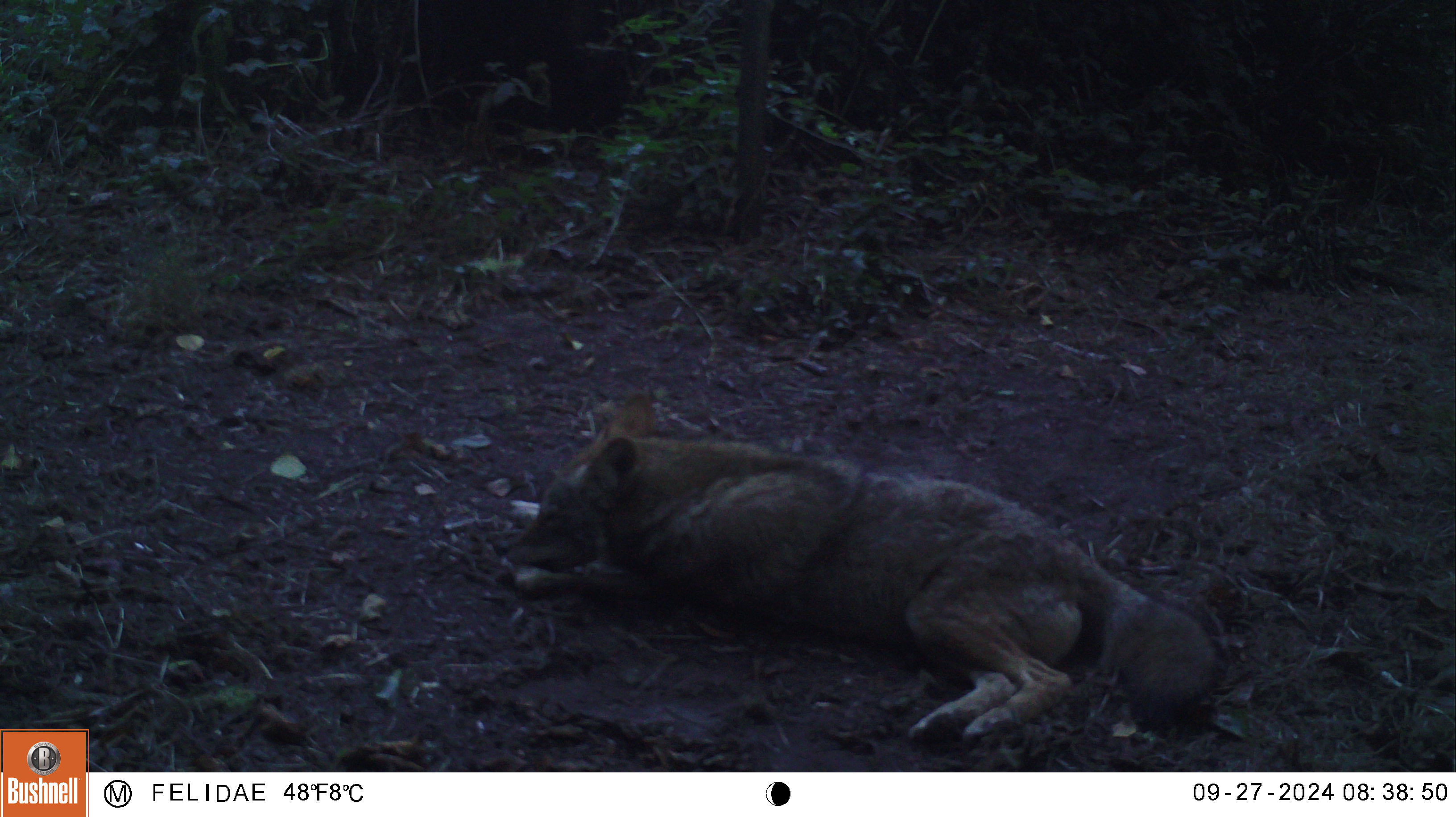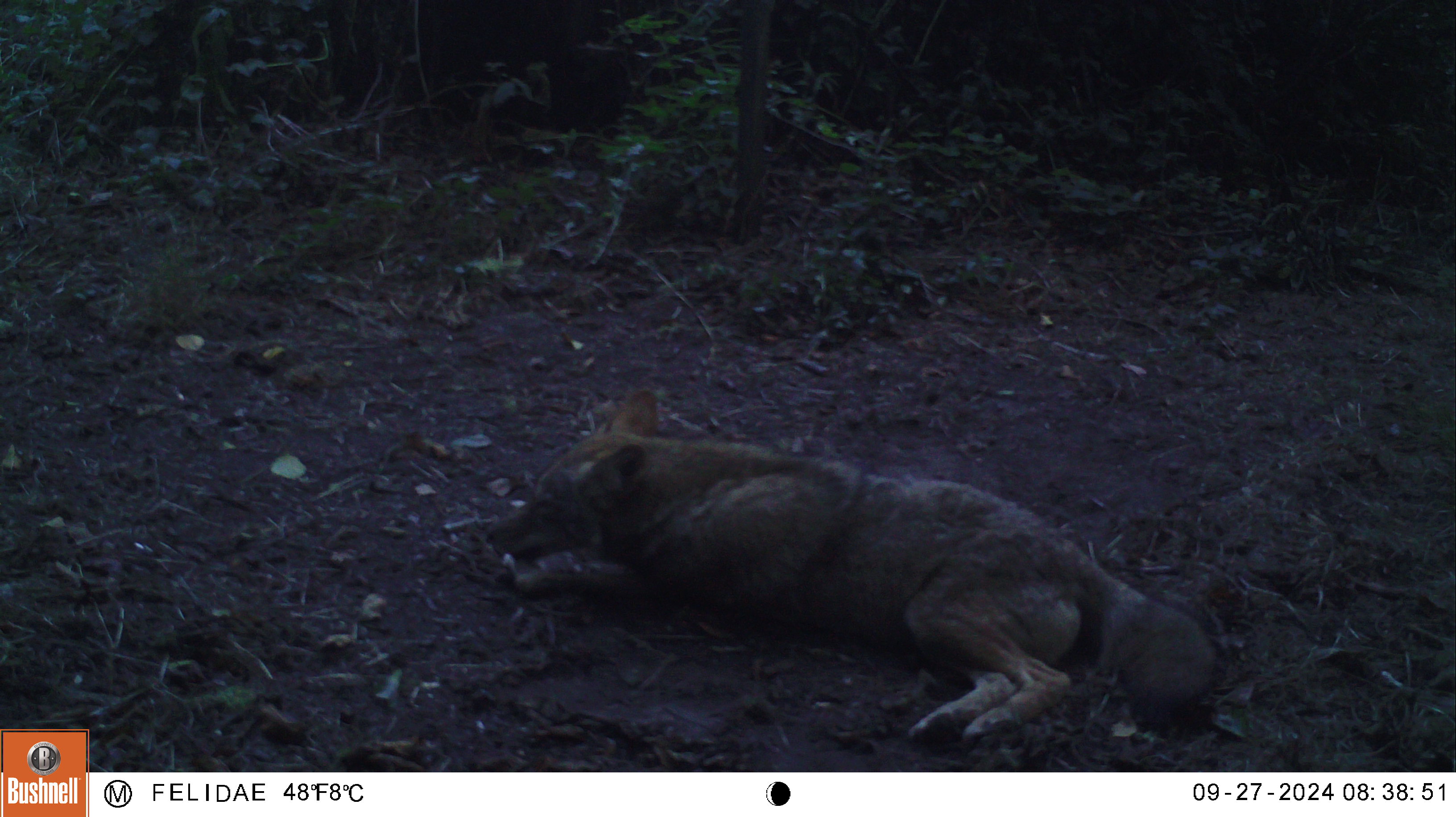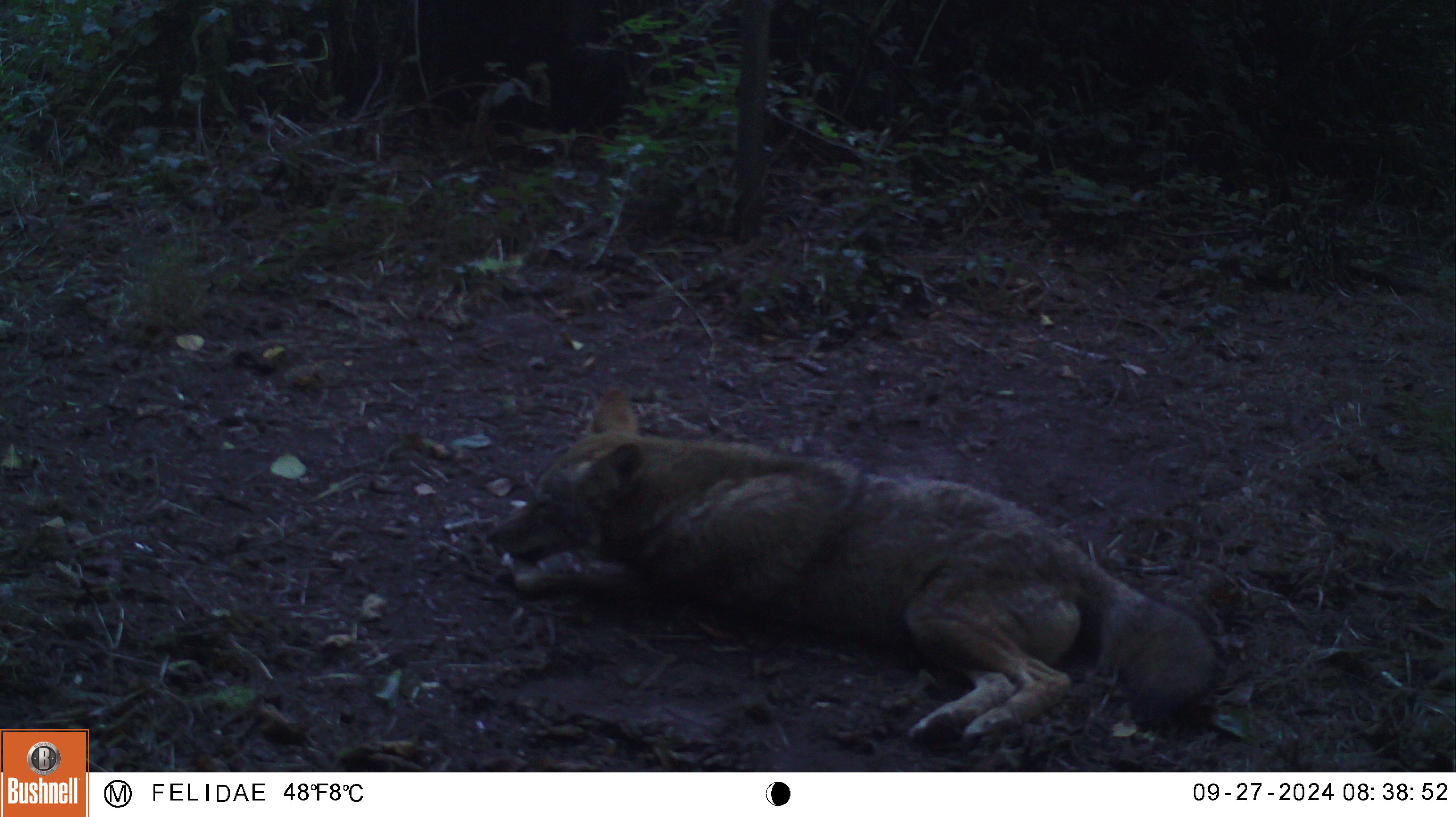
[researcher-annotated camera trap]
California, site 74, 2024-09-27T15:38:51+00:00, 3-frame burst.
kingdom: Animalia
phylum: Chordata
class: Mammalia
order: Carnivora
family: Canidae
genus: Canis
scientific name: Canis latrans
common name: coyote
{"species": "coyote (Canis latrans)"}